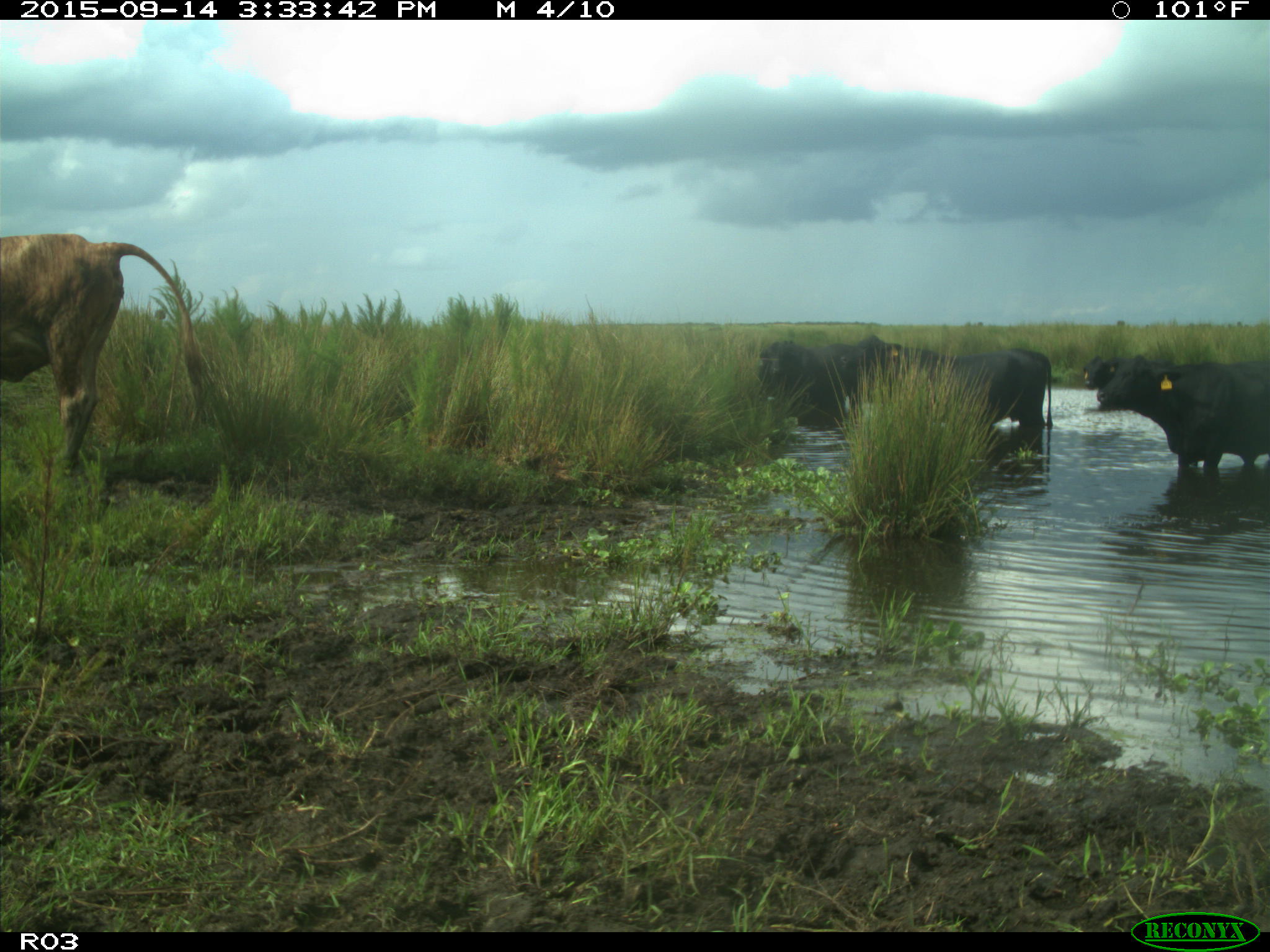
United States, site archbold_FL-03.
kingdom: Animalia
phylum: Chordata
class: Mammalia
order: Artiodactyla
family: Bovidae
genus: Bos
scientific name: Bos taurus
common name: domestic cow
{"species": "Bos taurus (domestic cow)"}